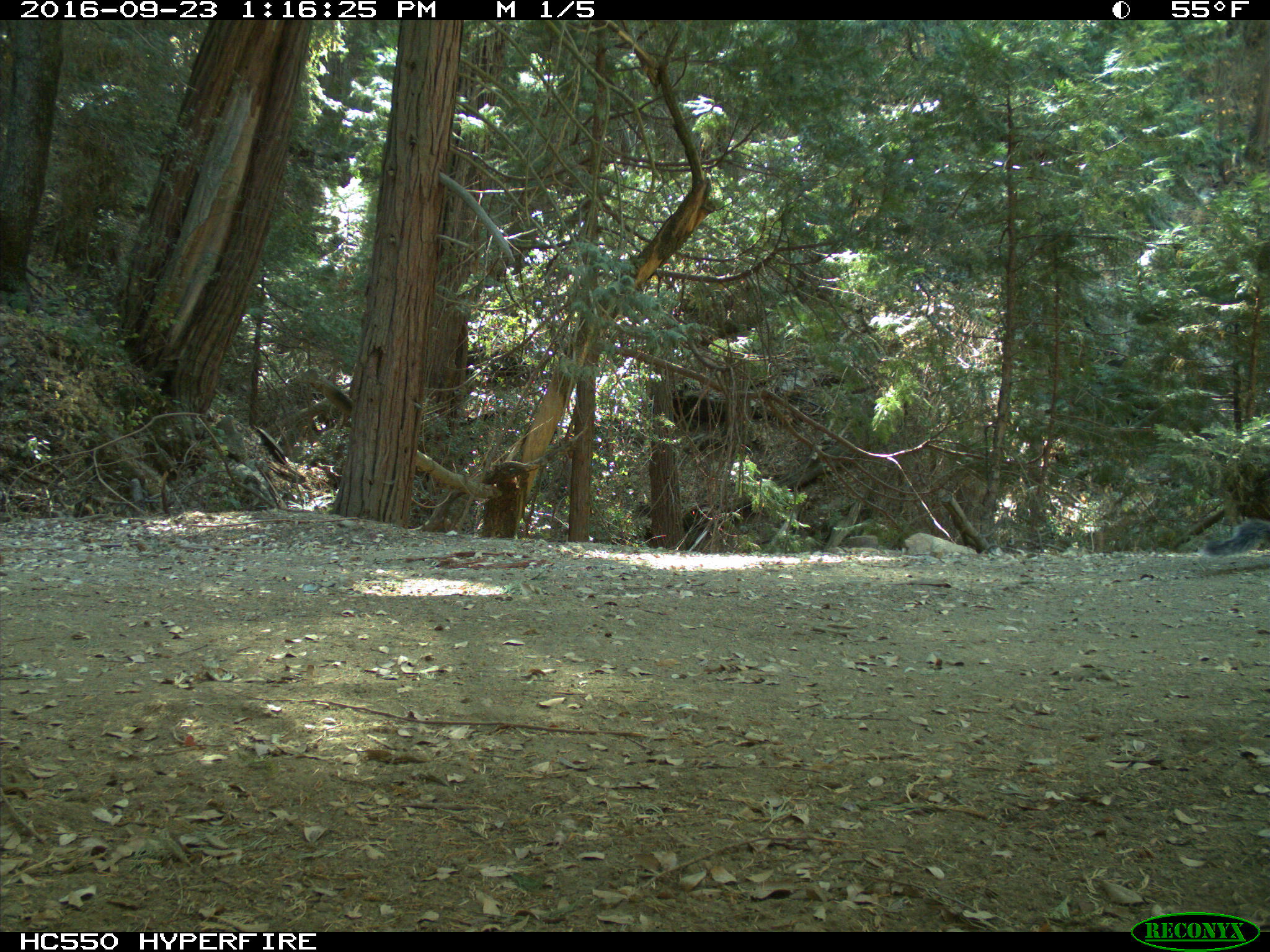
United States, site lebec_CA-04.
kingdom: Animalia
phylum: Chordata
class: Mammalia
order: Rodentia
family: Sciuridae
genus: Sciurus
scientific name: Sciurus carolinensis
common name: eastern gray squirrel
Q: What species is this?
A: Sciurus carolinensis (eastern gray squirrel).